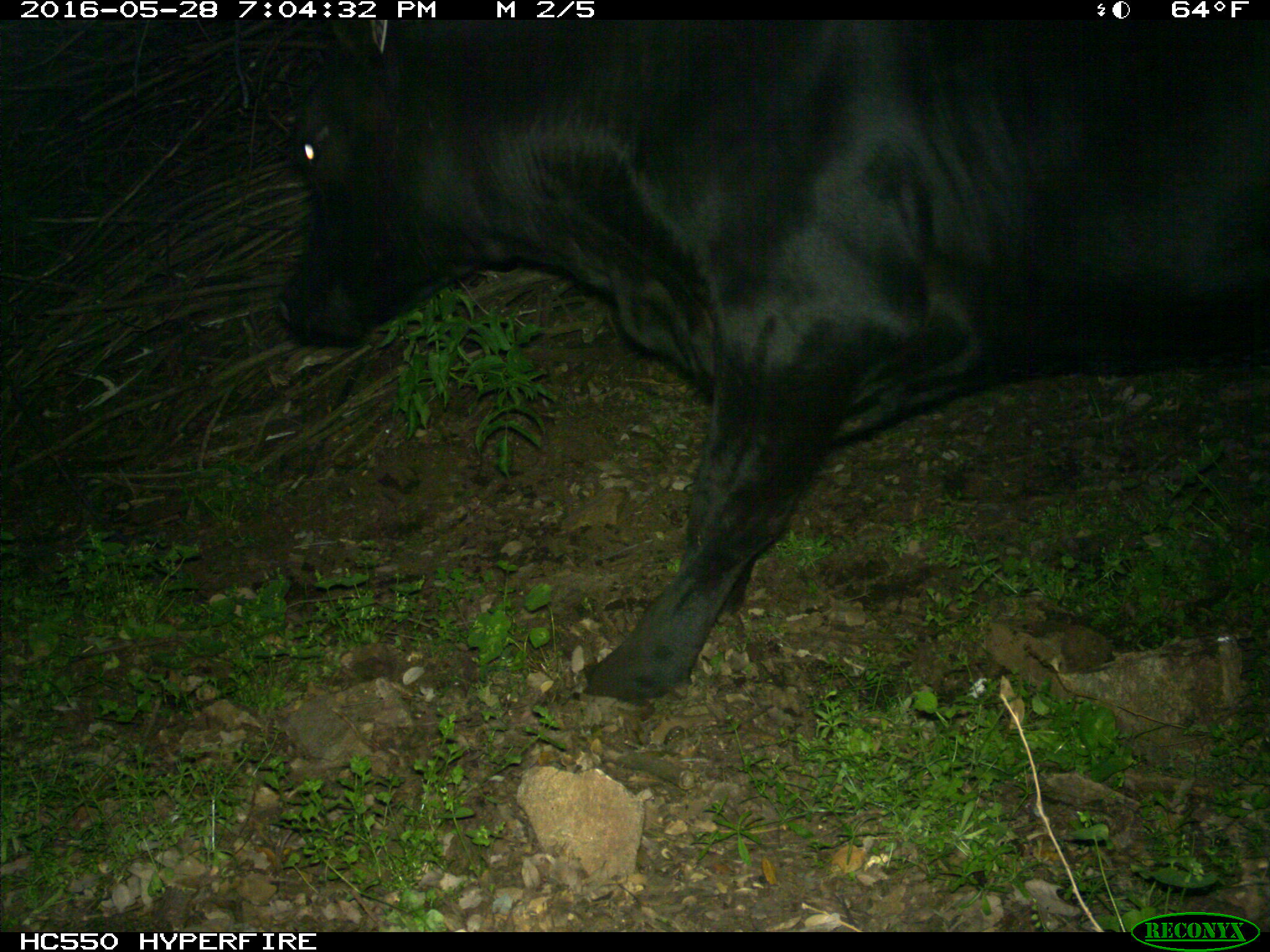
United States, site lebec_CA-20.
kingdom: Animalia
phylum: Chordata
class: Mammalia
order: Artiodactyla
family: Bovidae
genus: Bos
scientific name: Bos taurus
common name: domestic cow